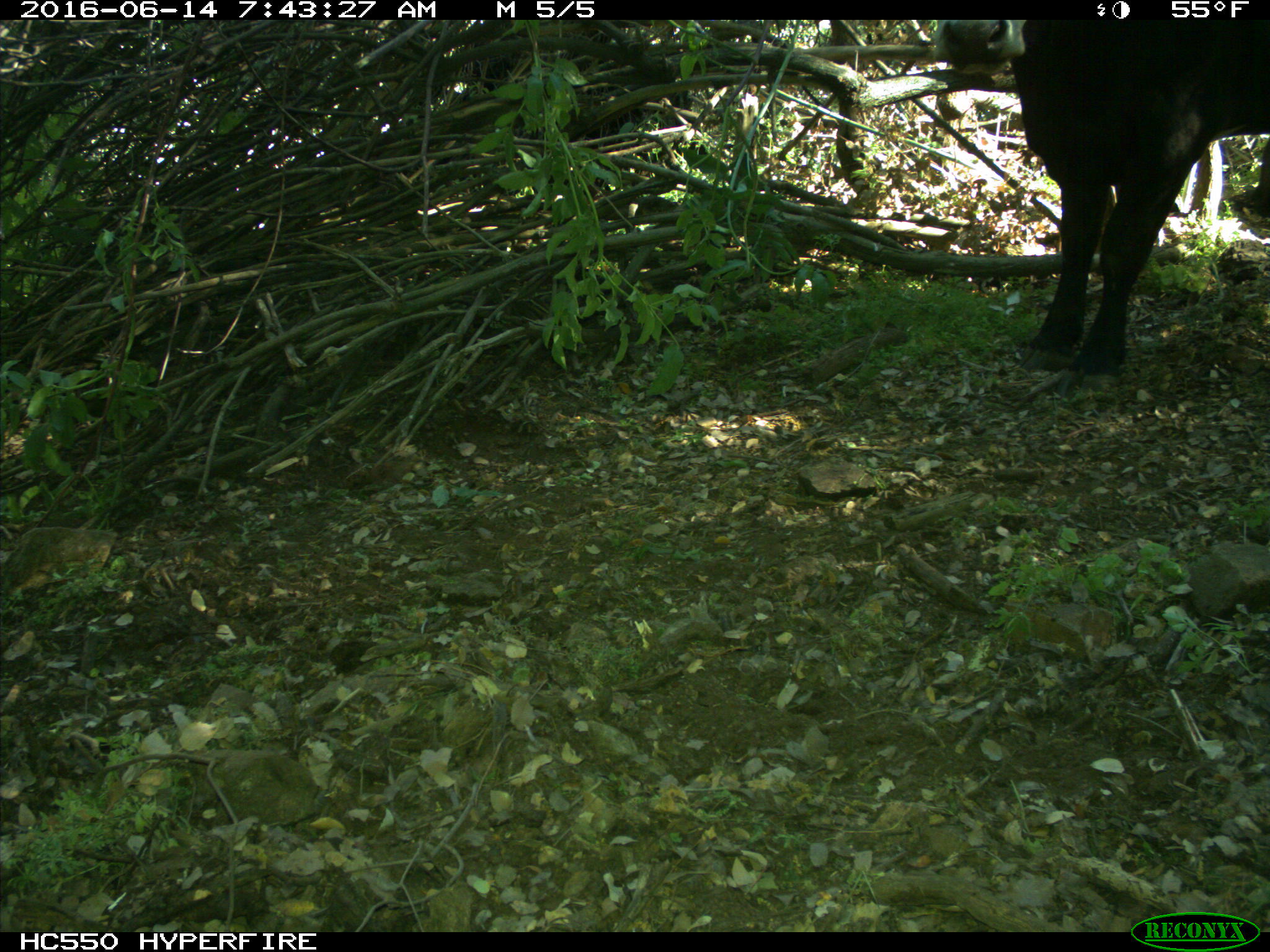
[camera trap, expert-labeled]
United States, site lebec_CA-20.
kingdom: Animalia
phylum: Chordata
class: Mammalia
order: Artiodactyla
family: Bovidae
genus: Bos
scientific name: Bos taurus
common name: domestic cow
Bos taurus (domestic cow).